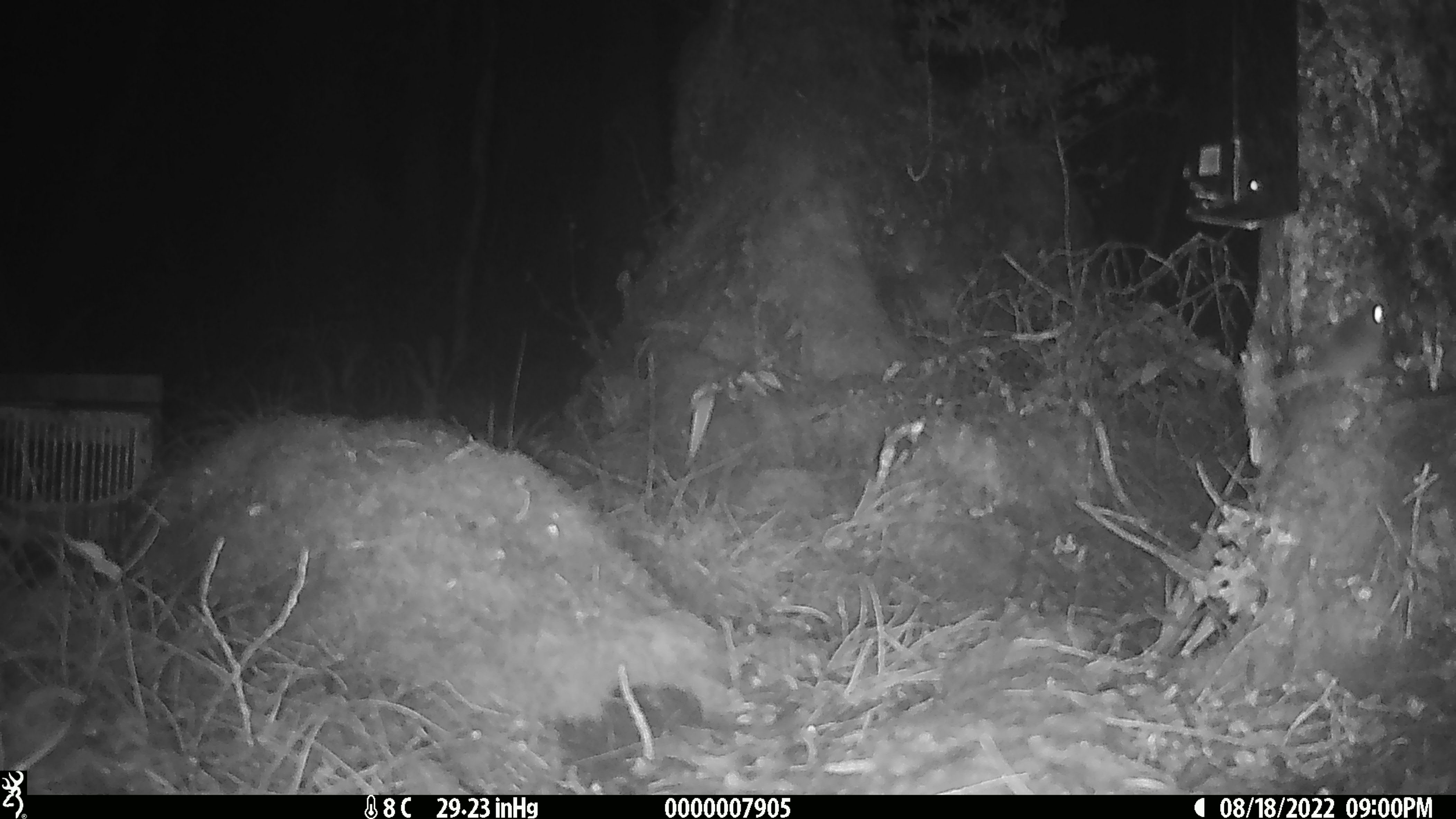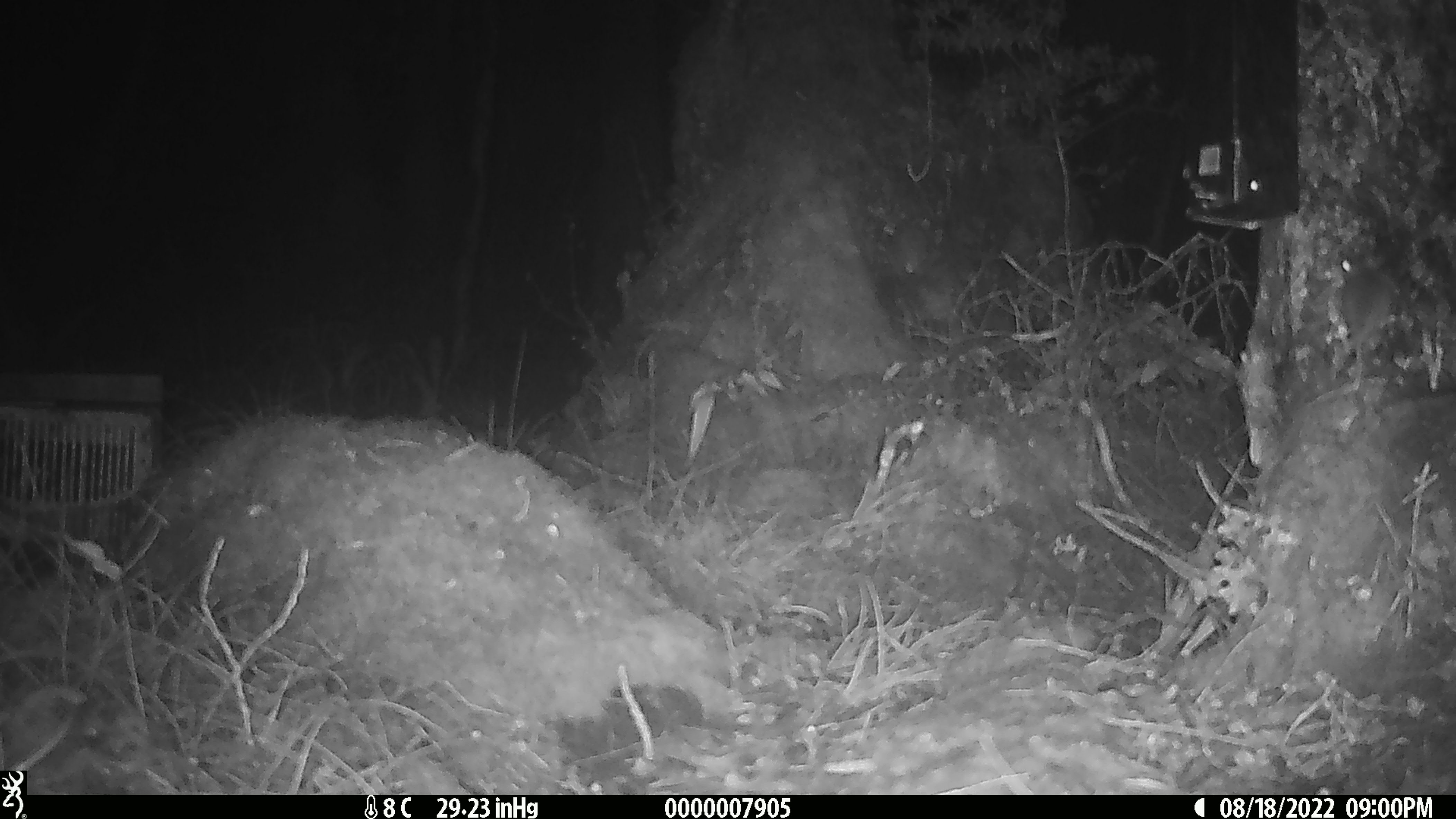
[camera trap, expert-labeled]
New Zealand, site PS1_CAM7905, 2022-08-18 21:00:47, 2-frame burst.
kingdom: Animalia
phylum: Chordata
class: Mammalia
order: Rodentia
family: Muridae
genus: Mus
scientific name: Mus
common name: mouse